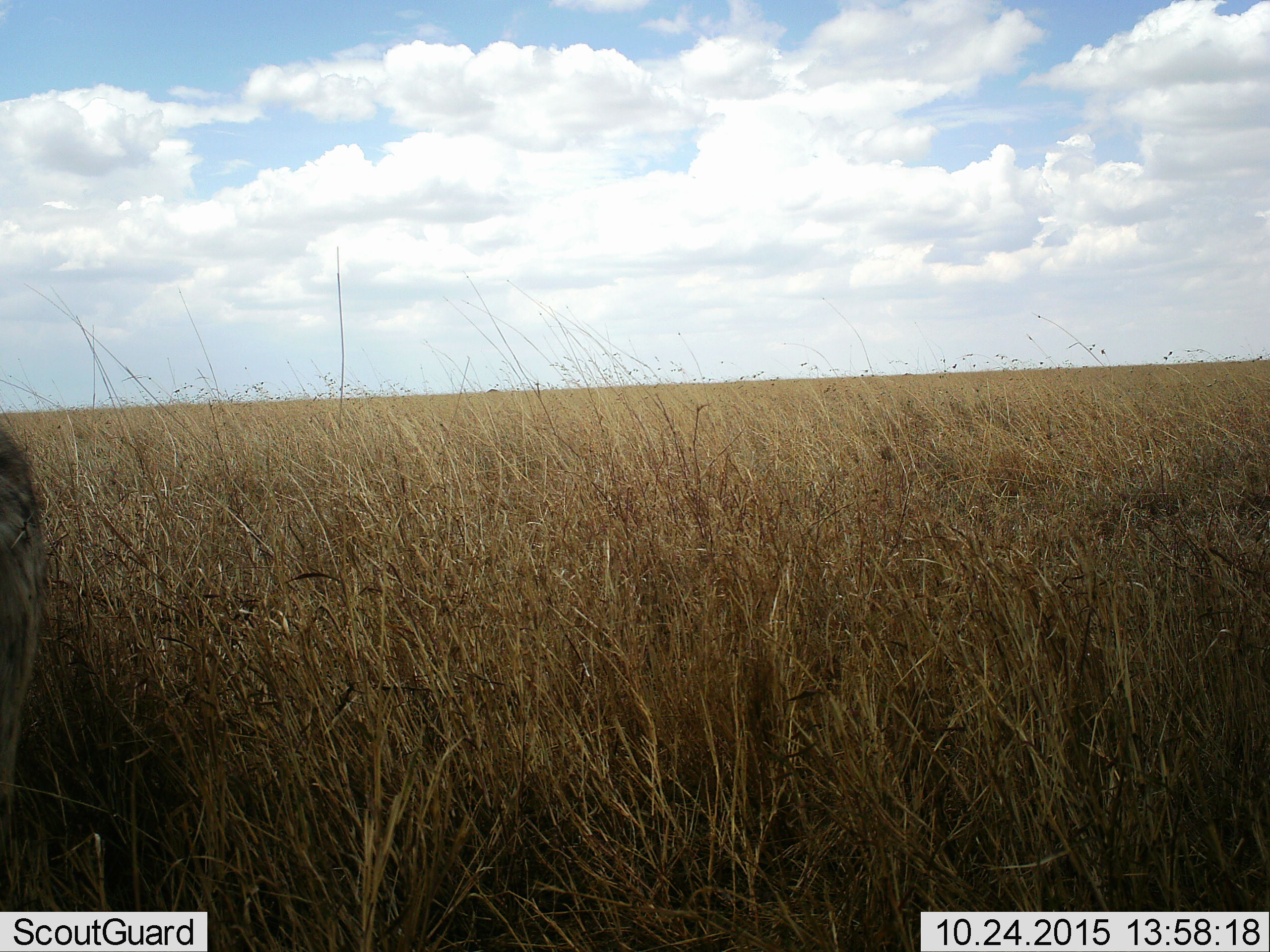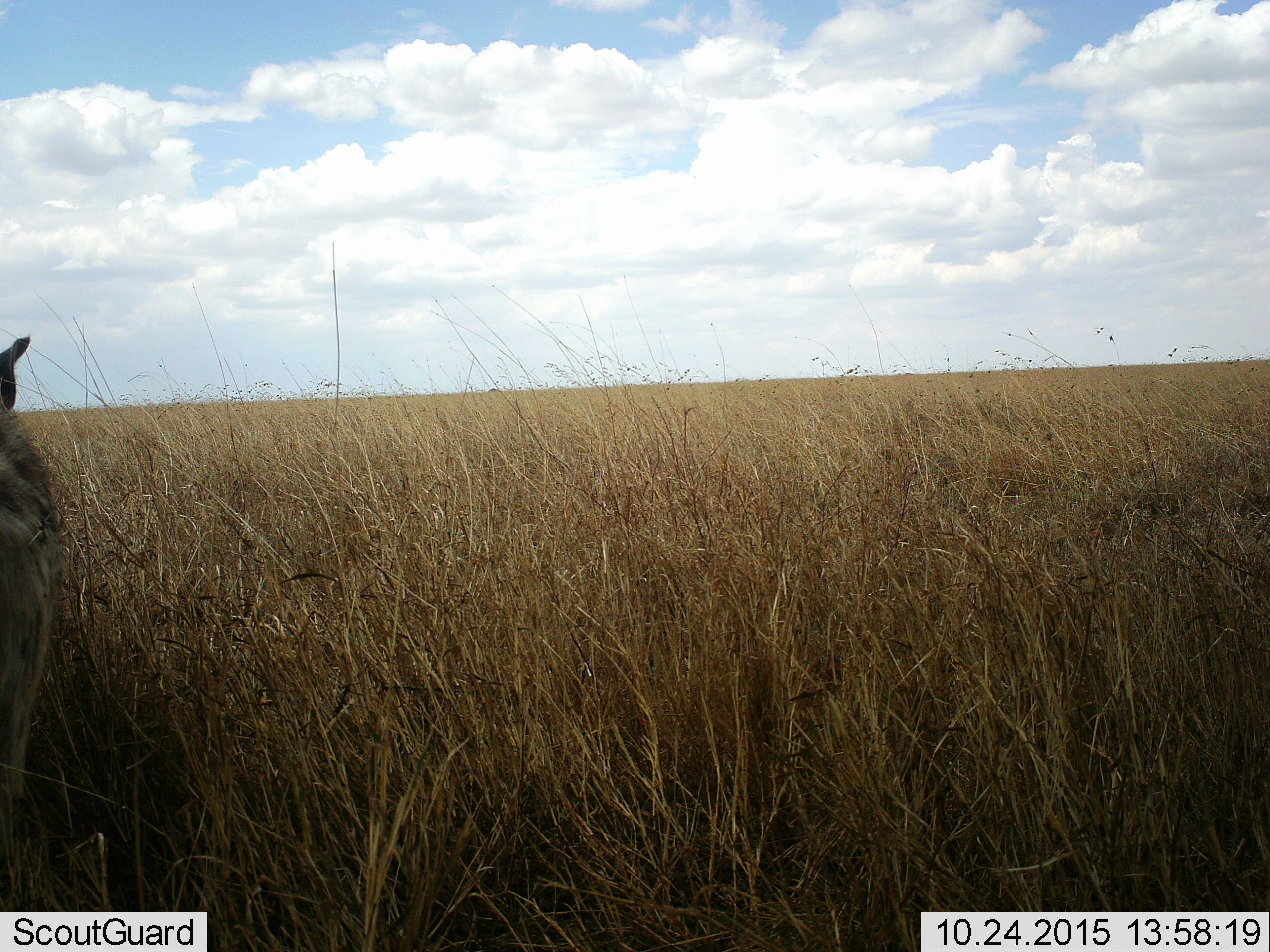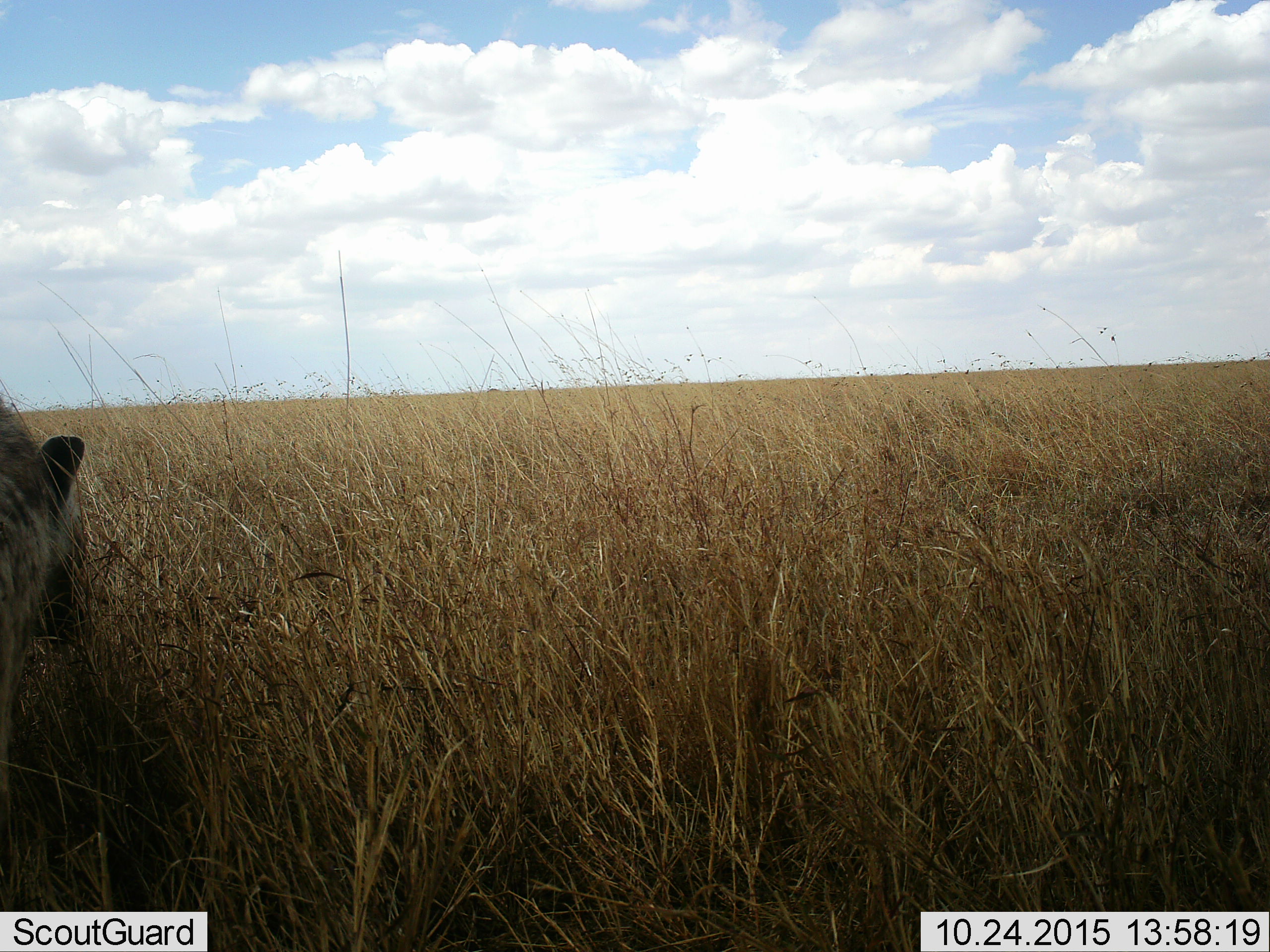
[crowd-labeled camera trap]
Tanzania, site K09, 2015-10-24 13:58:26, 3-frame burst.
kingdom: Animalia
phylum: Chordata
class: Mammalia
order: Carnivora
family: Hyaenidae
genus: Crocuta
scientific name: Crocuta crocuta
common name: spotted hyena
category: hyenaspotted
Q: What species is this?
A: Hyenaspotted (spotted hyena) (Crocuta crocuta).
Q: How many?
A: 1.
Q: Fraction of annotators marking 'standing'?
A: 100%.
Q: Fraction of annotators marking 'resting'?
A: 0%.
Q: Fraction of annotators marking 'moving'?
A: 0%.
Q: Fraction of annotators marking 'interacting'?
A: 0%.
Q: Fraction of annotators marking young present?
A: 0%.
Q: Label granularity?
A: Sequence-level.